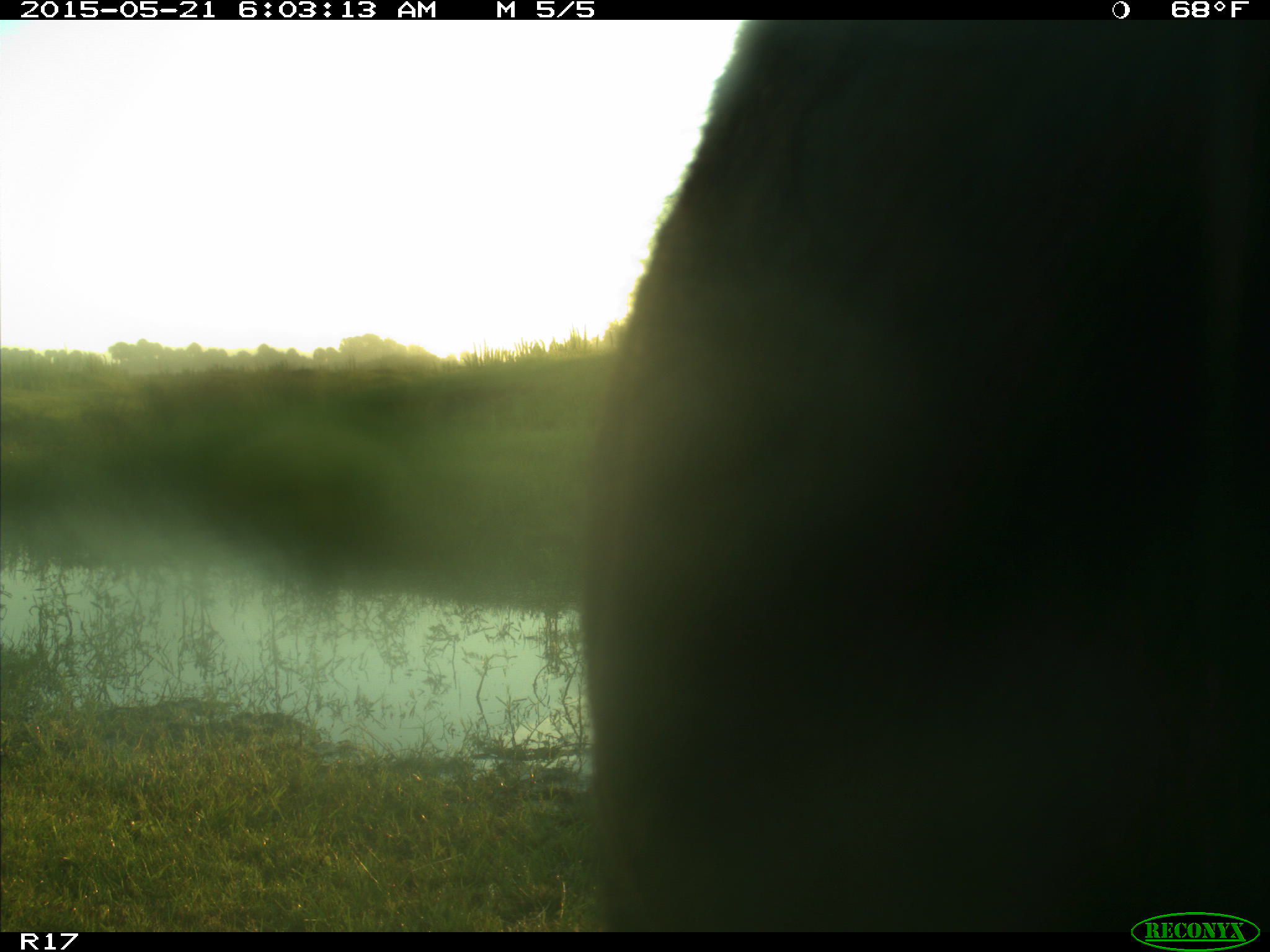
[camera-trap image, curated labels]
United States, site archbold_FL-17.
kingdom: Animalia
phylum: Chordata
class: Mammalia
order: Artiodactyla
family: Bovidae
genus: Bos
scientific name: Bos taurus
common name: domestic cow